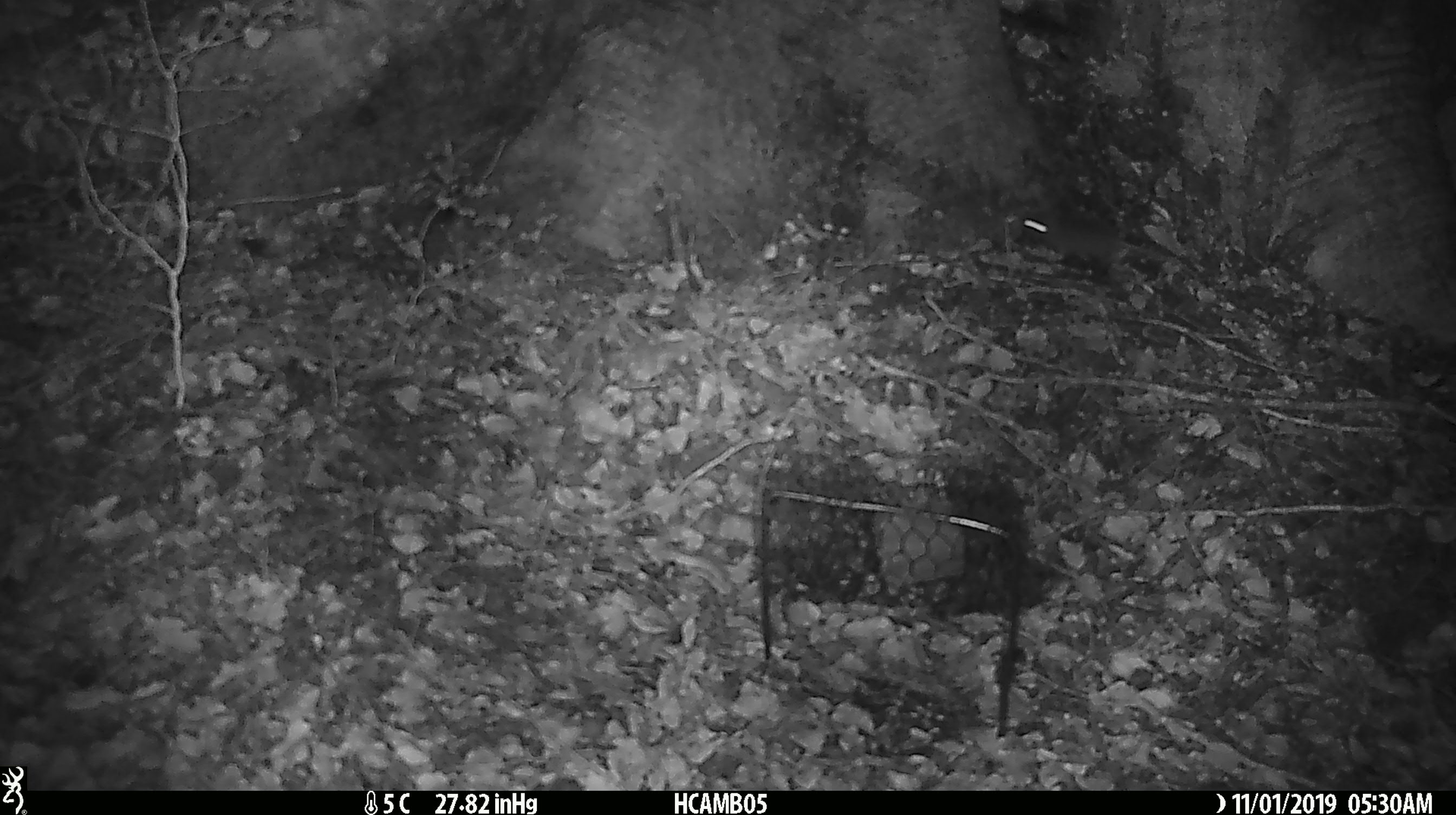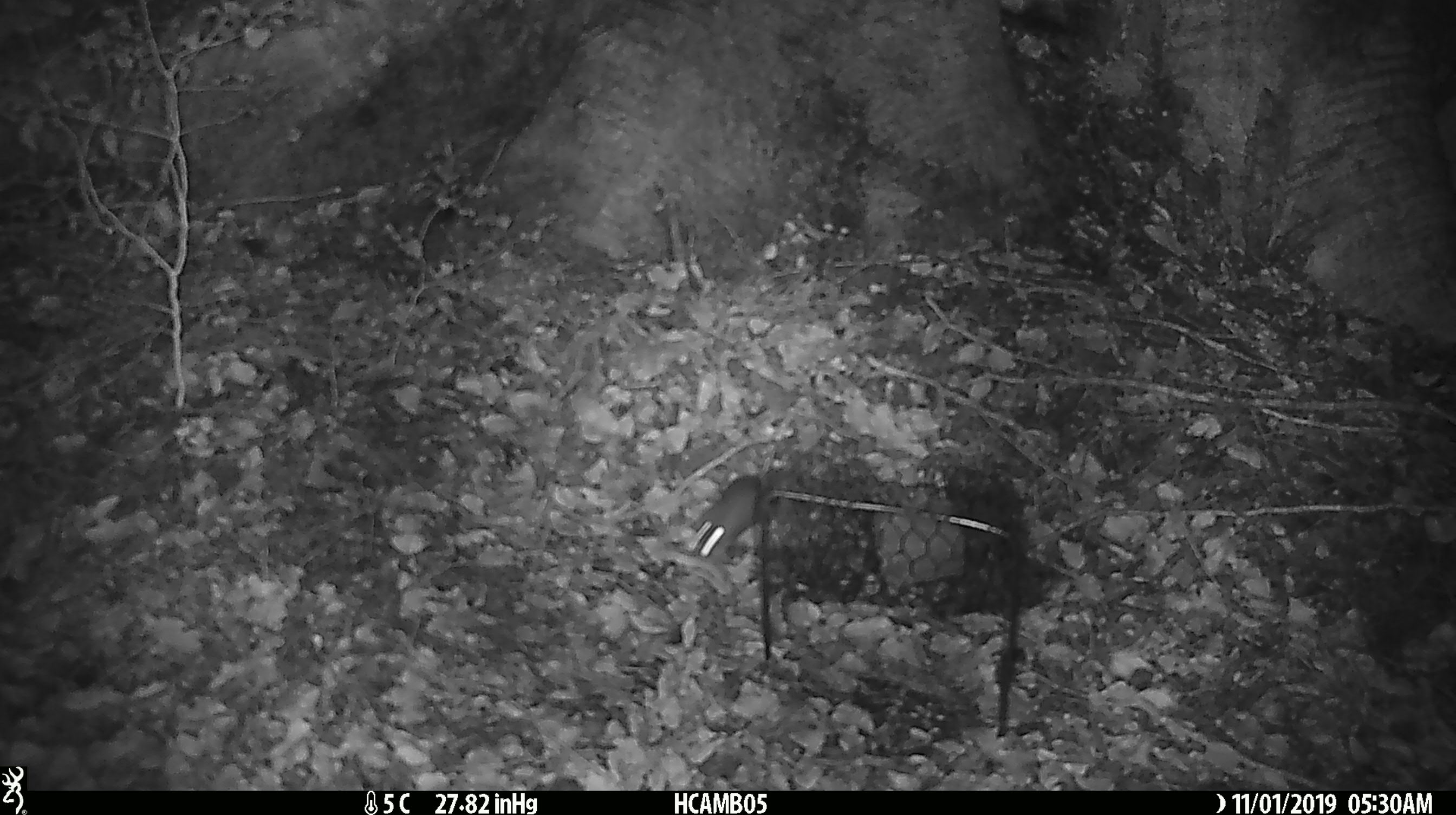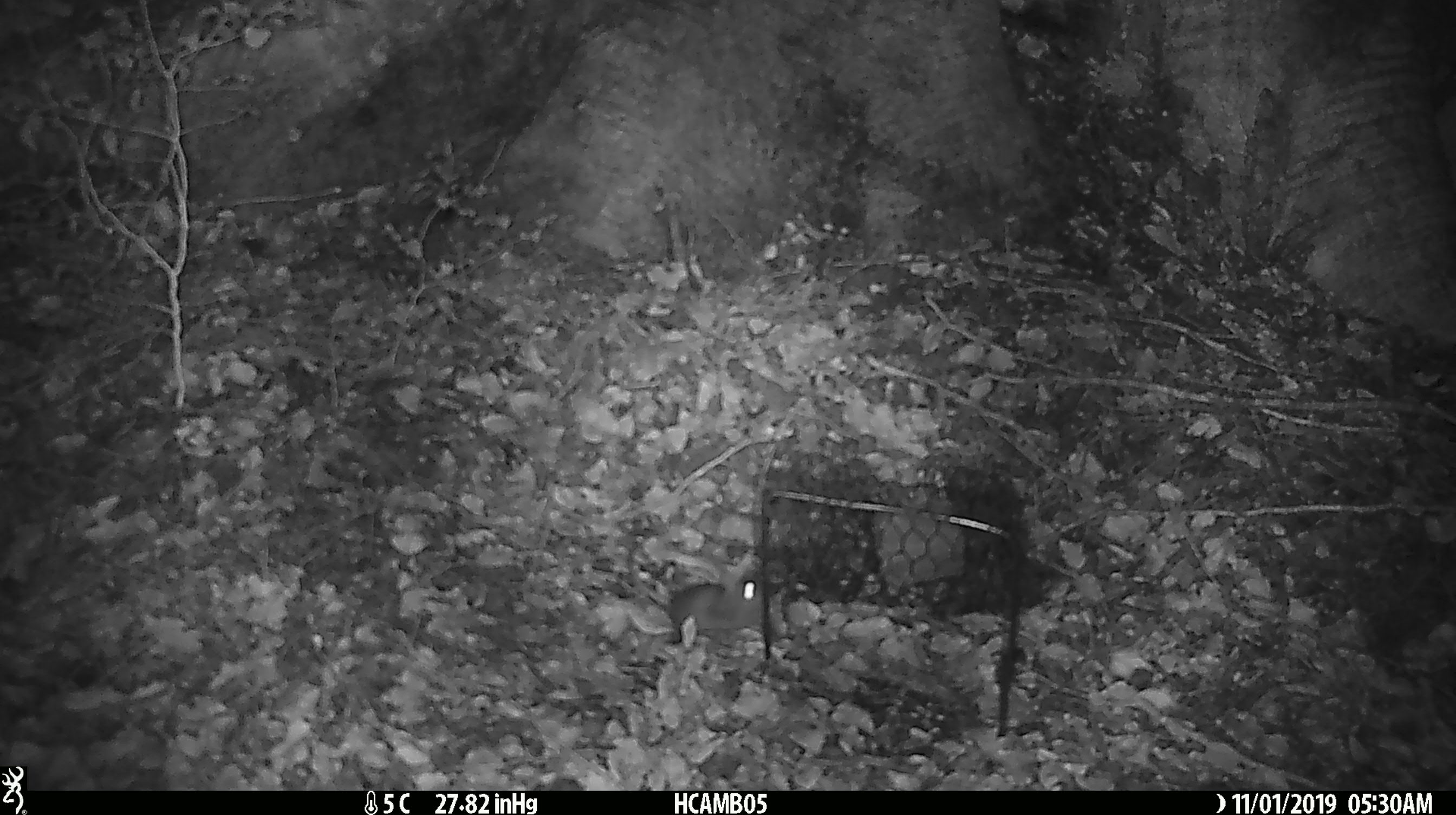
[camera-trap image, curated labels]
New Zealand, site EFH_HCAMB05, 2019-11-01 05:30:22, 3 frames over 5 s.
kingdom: Animalia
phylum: Chordata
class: Mammalia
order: Rodentia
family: Muridae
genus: Mus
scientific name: Mus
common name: mouse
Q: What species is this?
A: Mouse (Mus).